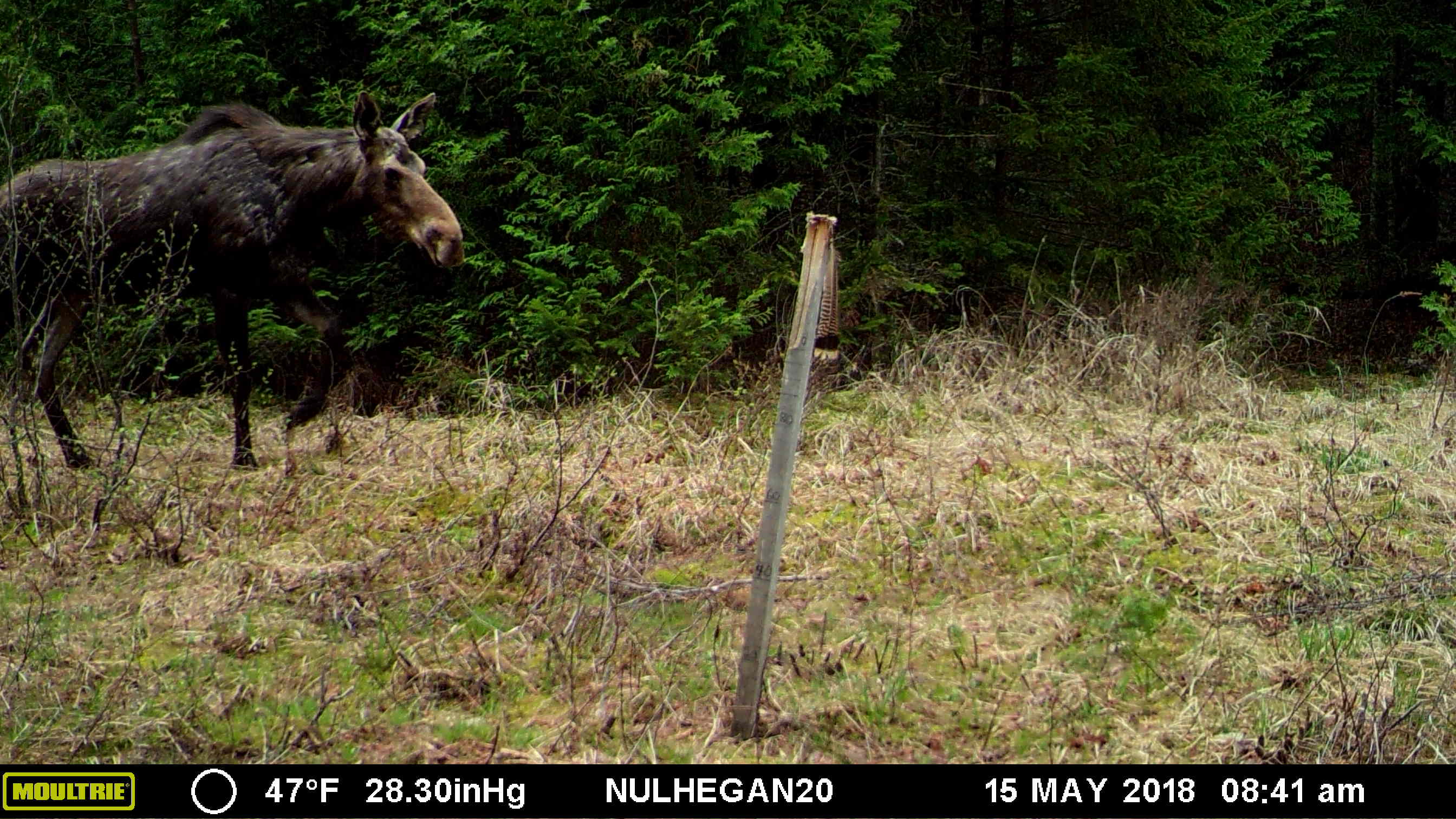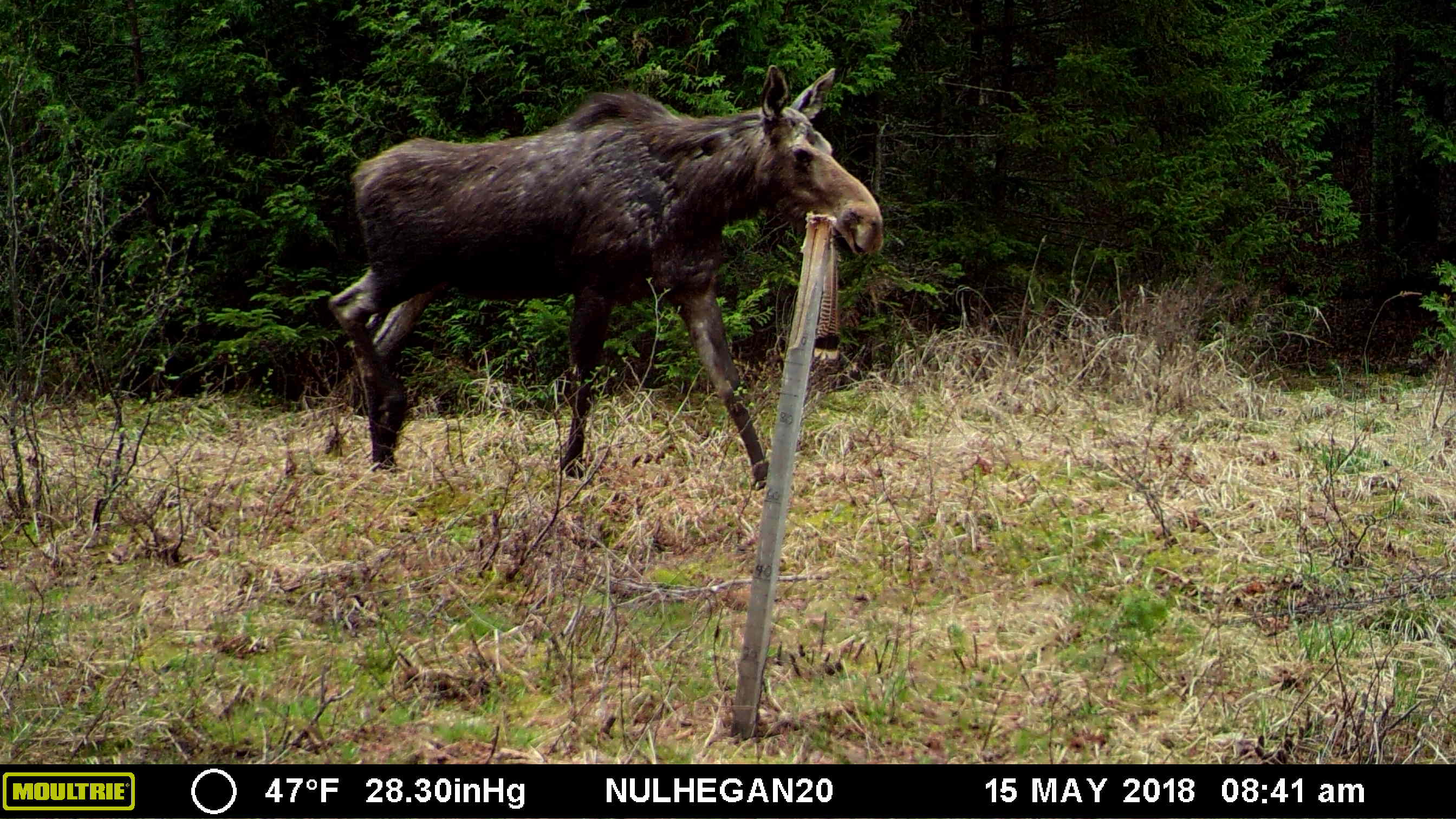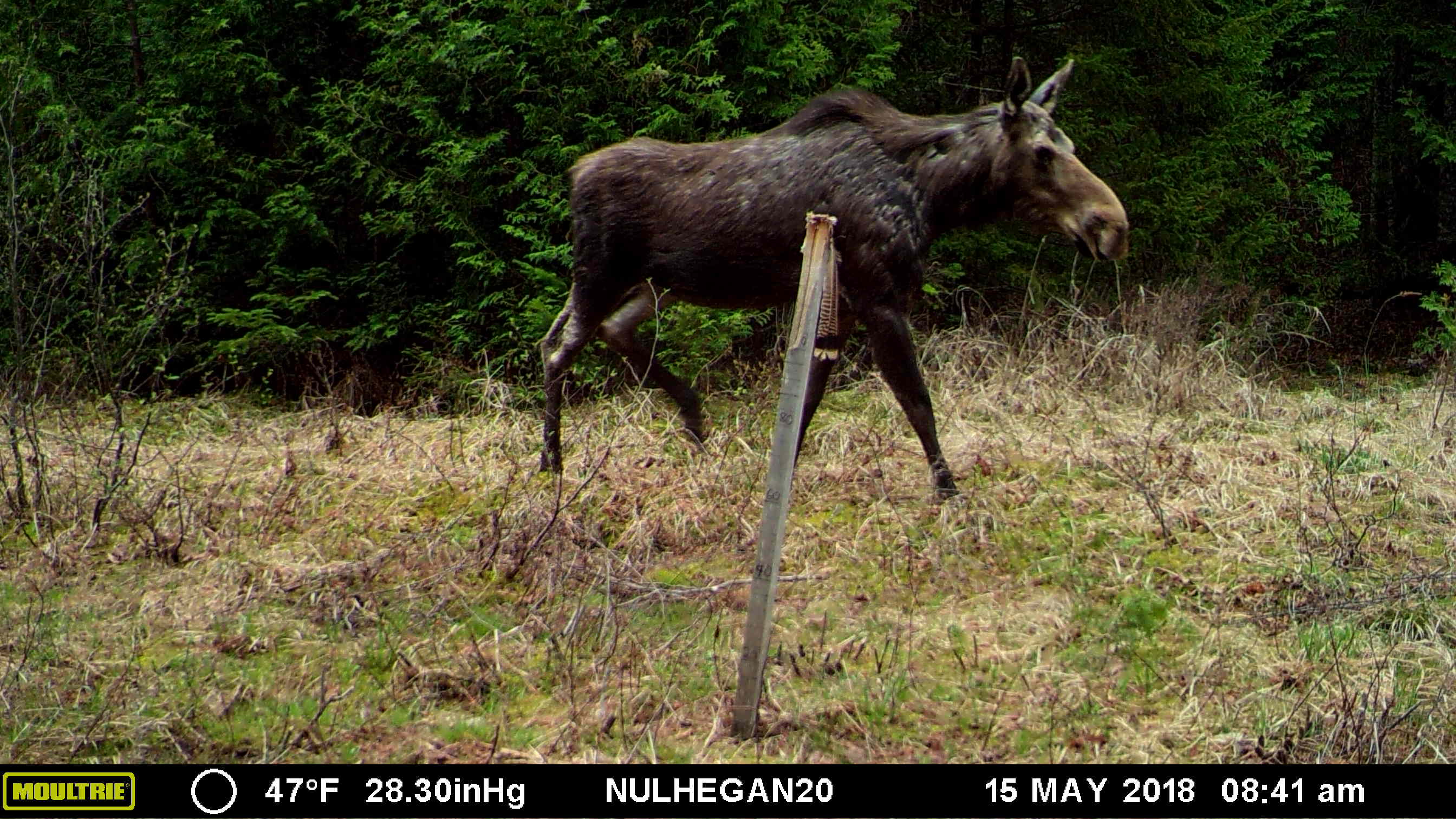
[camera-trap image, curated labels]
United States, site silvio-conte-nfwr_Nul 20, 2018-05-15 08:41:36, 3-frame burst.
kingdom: Animalia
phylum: Chordata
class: Mammalia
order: Artiodactyla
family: Cervidae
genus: Alces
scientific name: Alces alces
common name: moose